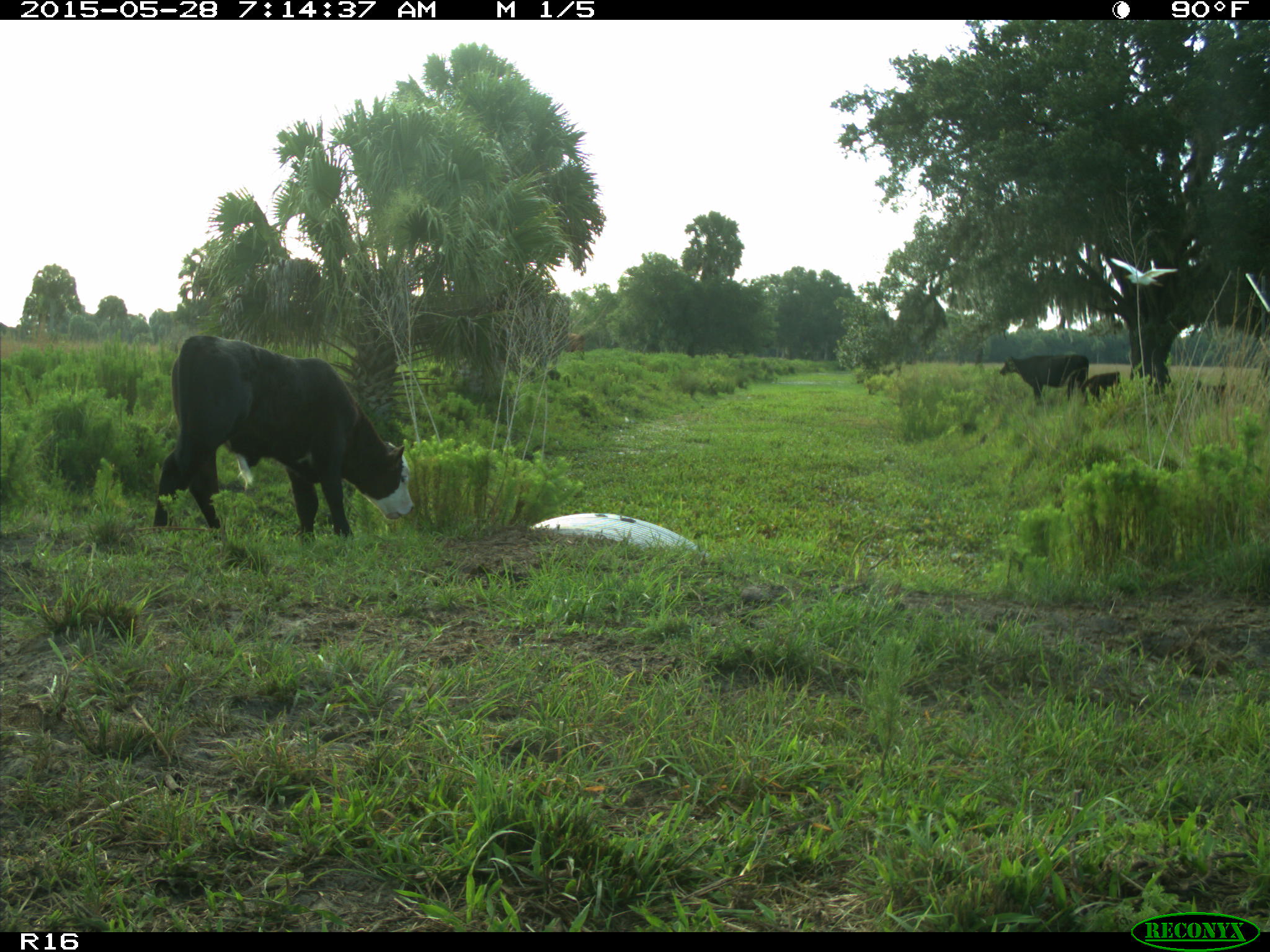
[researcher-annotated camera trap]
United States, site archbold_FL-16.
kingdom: Animalia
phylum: Chordata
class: Mammalia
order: Artiodactyla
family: Bovidae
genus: Bos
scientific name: Bos taurus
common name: domestic cow